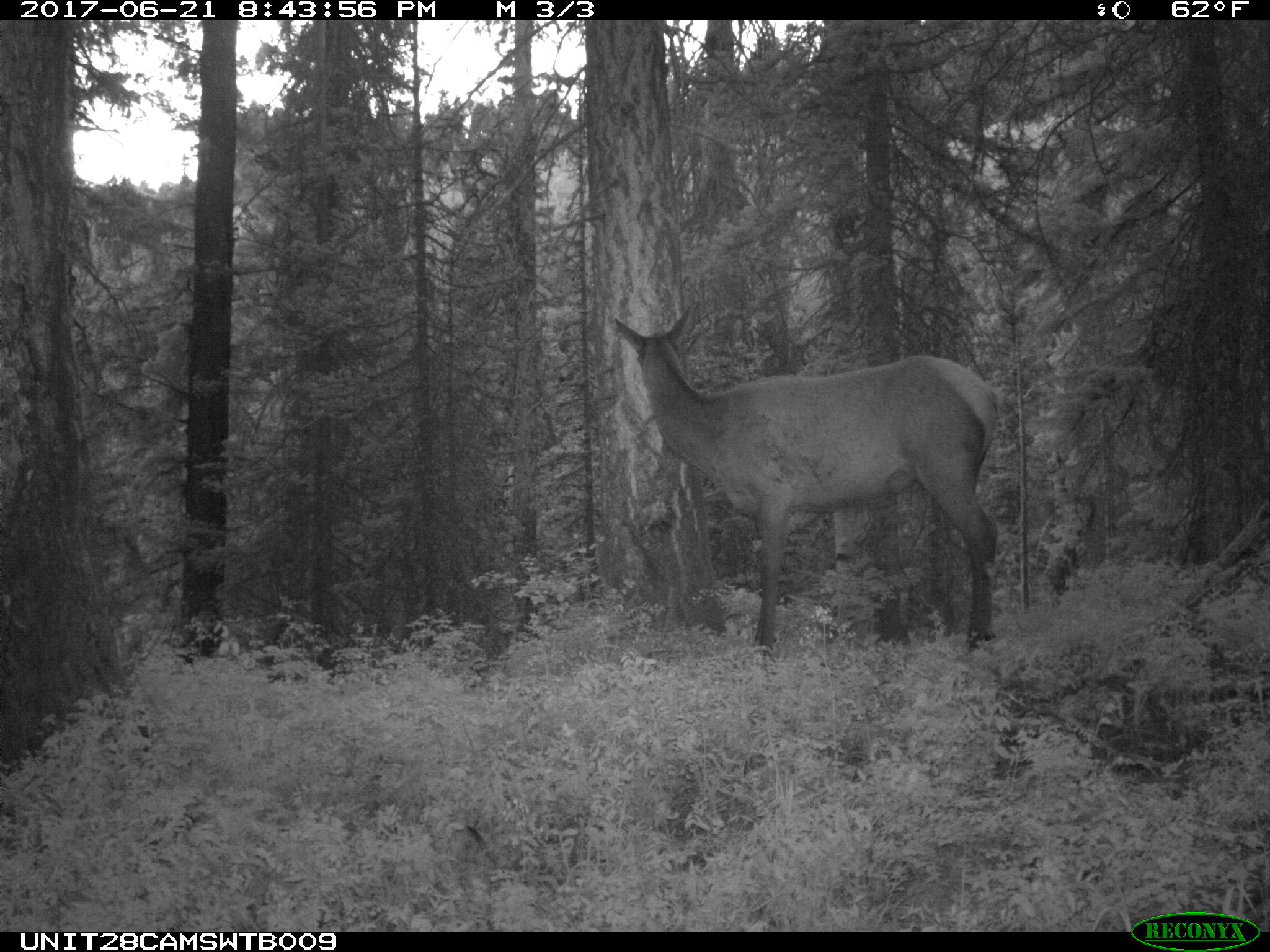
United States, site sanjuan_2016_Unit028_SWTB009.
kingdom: Animalia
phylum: Chordata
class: Mammalia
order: Artiodactyla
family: Cervidae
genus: Cervus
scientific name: Cervus elaphus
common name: red deer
Cervus elaphus (red deer).